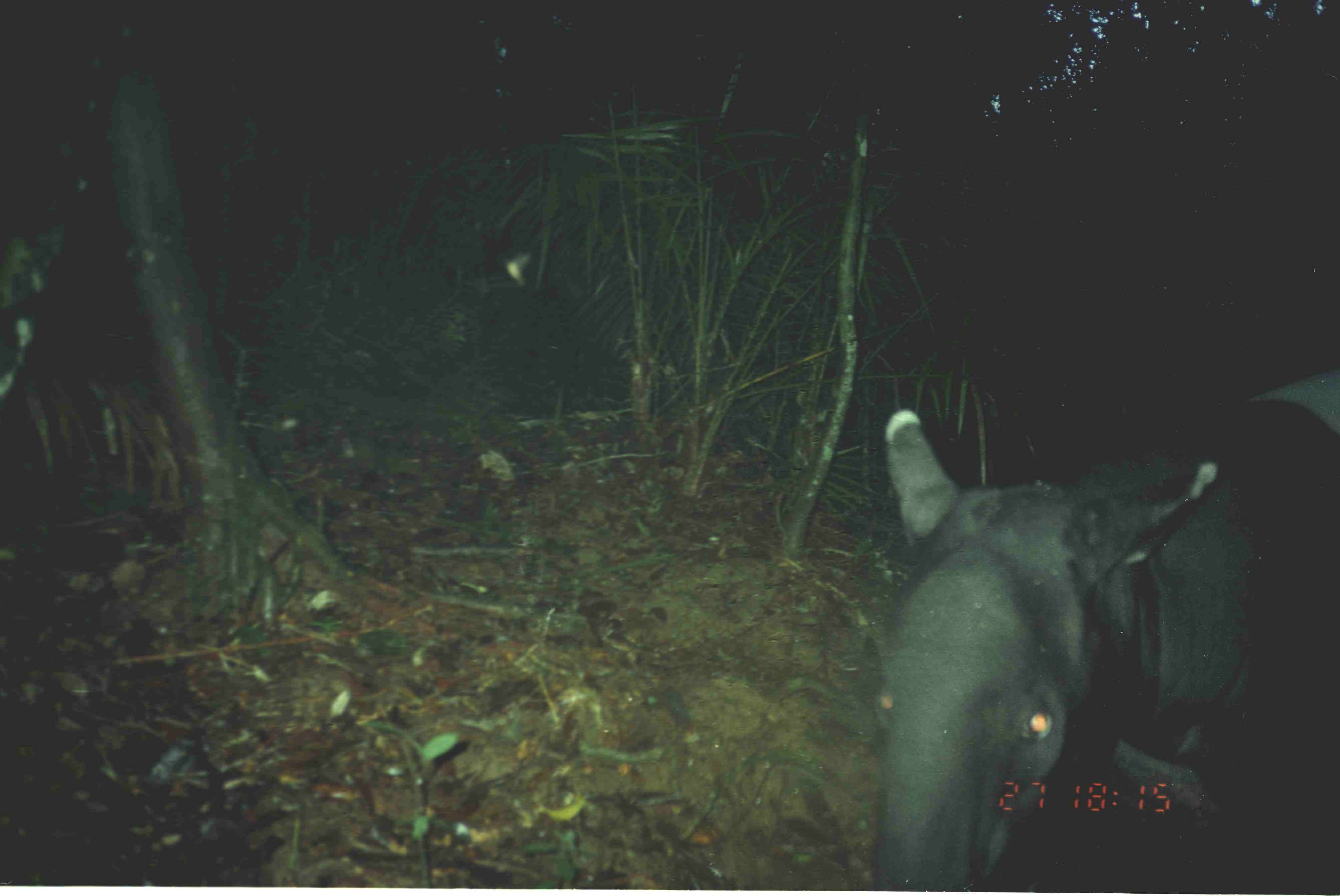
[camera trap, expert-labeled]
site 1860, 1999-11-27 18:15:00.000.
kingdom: Animalia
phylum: Chordata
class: Mammalia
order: Perissodactyla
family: Tapiridae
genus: Tapirus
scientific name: Tapirus indicus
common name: malayan tapir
Tapirus indicus (malayan tapir), count 1.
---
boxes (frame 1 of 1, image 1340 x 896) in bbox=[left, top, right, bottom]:
tapirus indicus: bbox=[867, 363, 1340, 891]